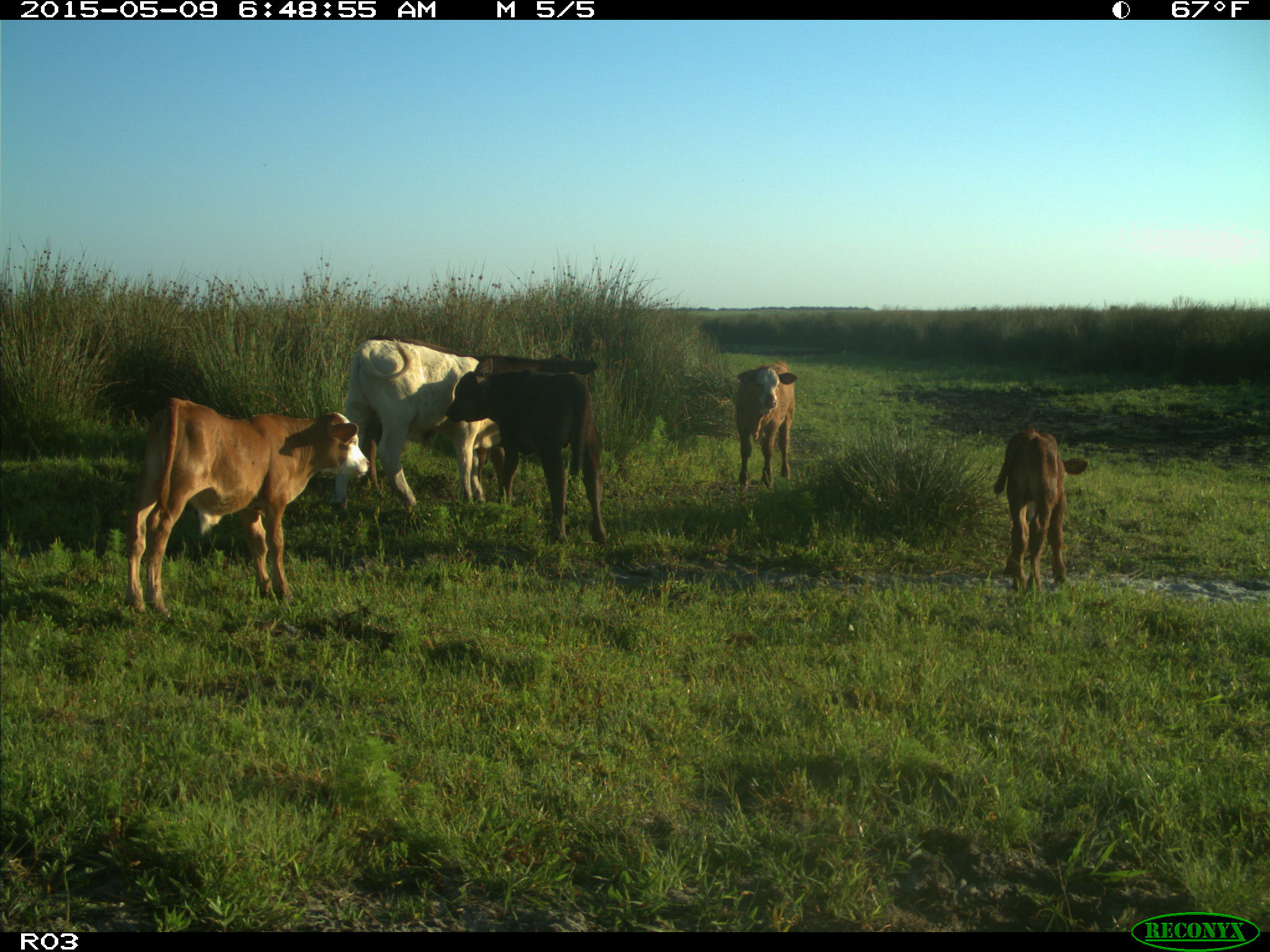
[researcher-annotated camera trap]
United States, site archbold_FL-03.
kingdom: Animalia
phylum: Chordata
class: Mammalia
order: Artiodactyla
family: Bovidae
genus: Bos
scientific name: Bos taurus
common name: domestic cow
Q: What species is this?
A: Bos taurus (domestic cow).